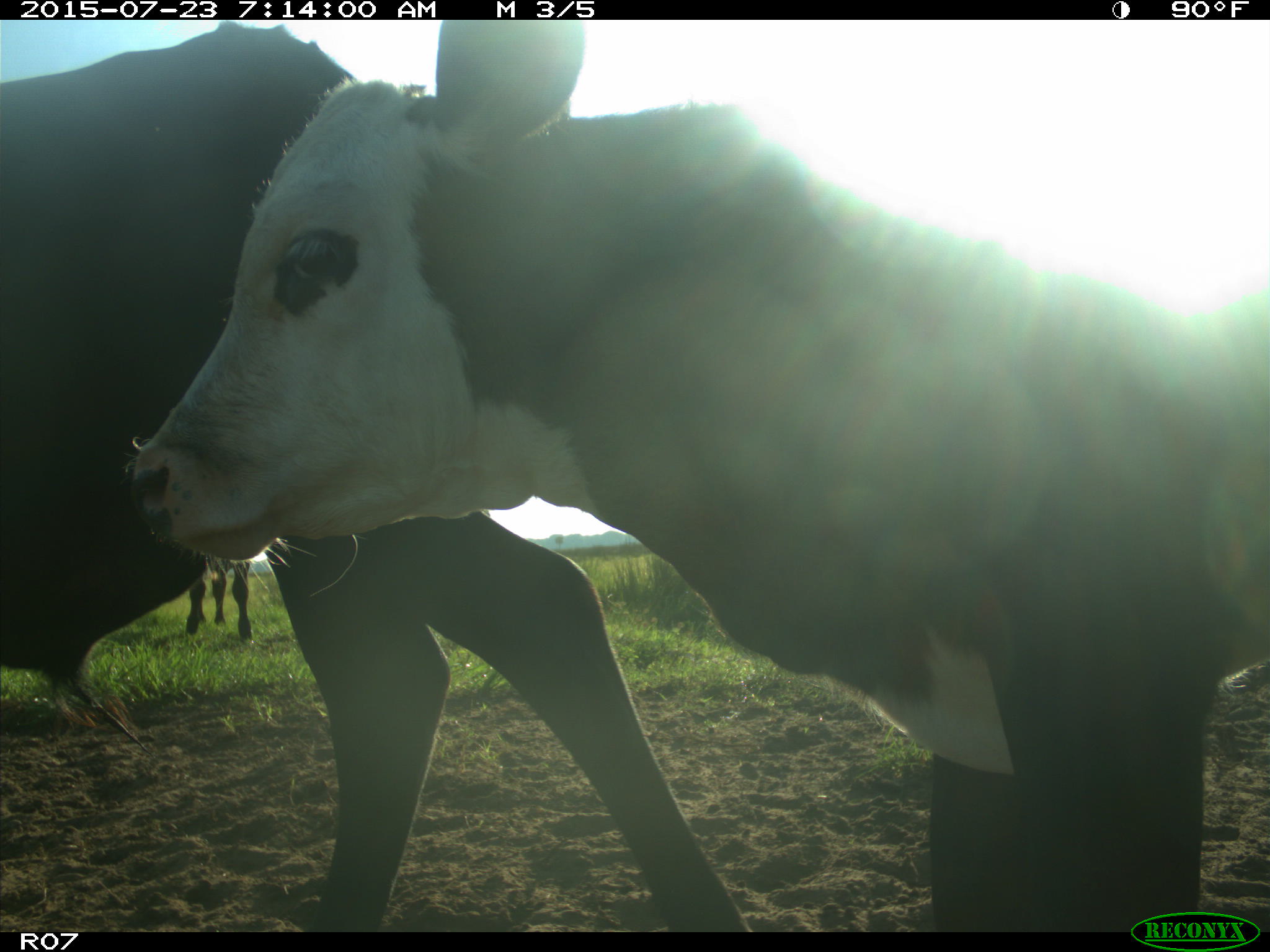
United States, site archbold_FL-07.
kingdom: Animalia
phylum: Chordata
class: Mammalia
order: Artiodactyla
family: Bovidae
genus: Bos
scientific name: Bos taurus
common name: domestic cow